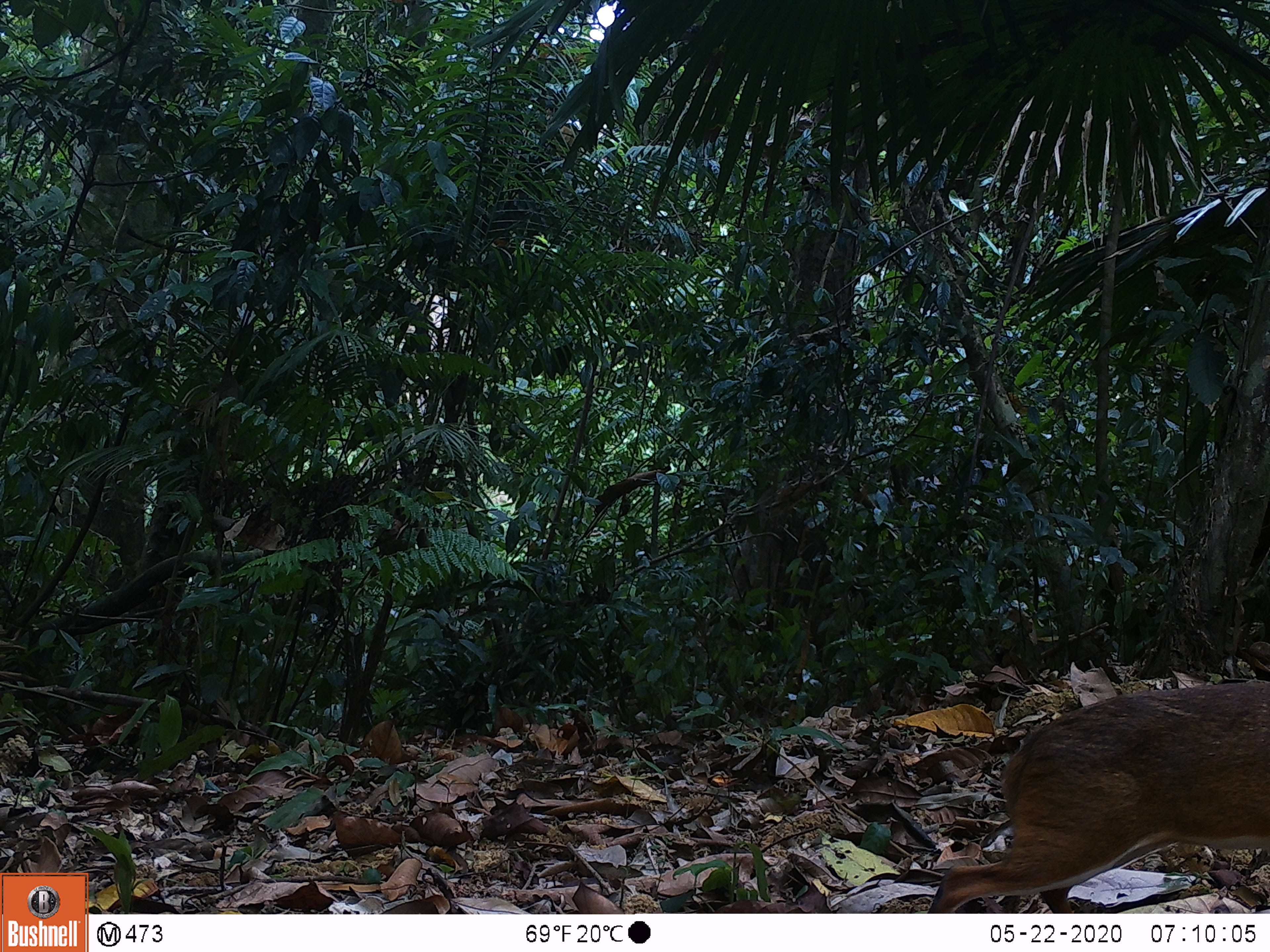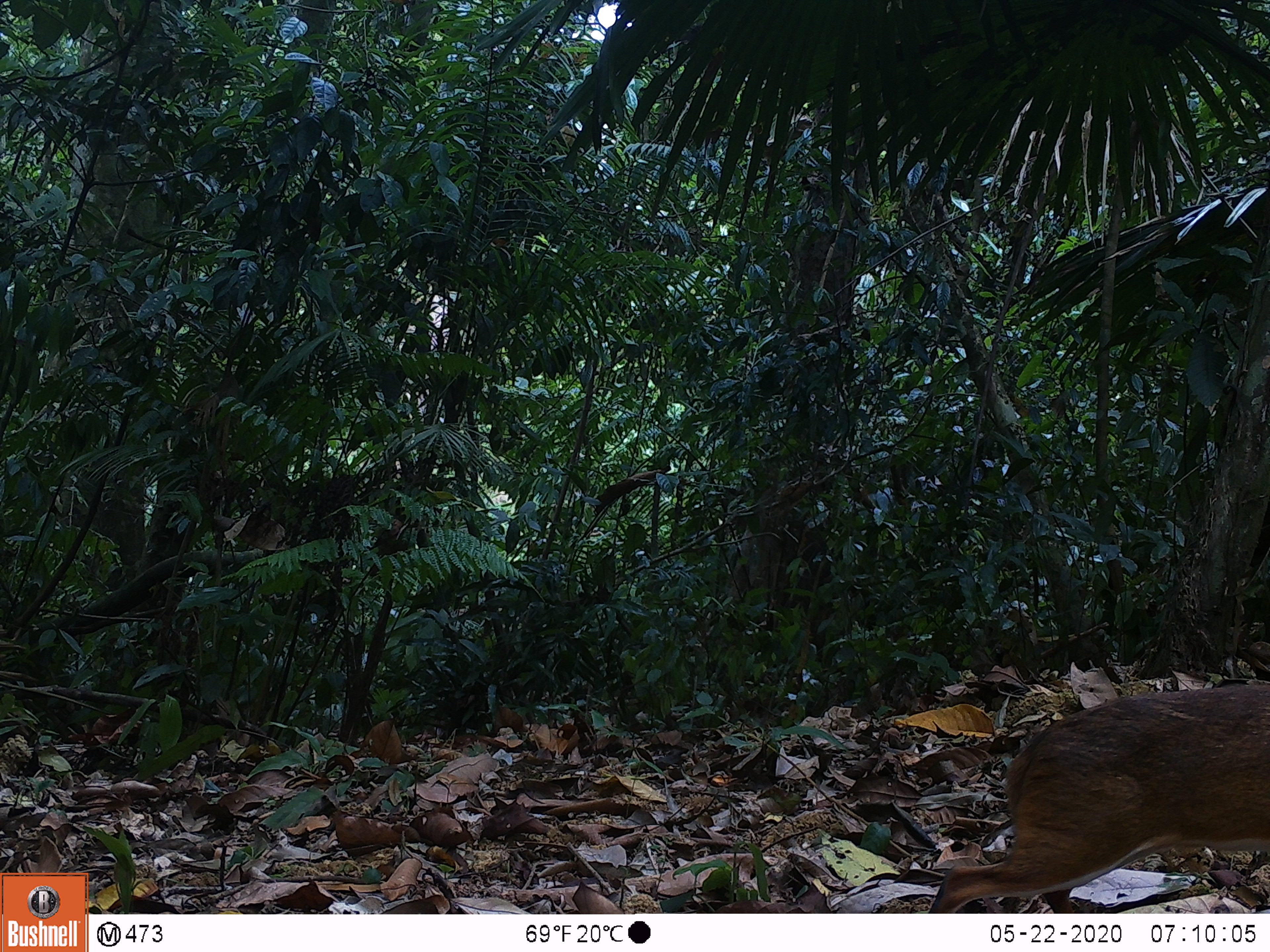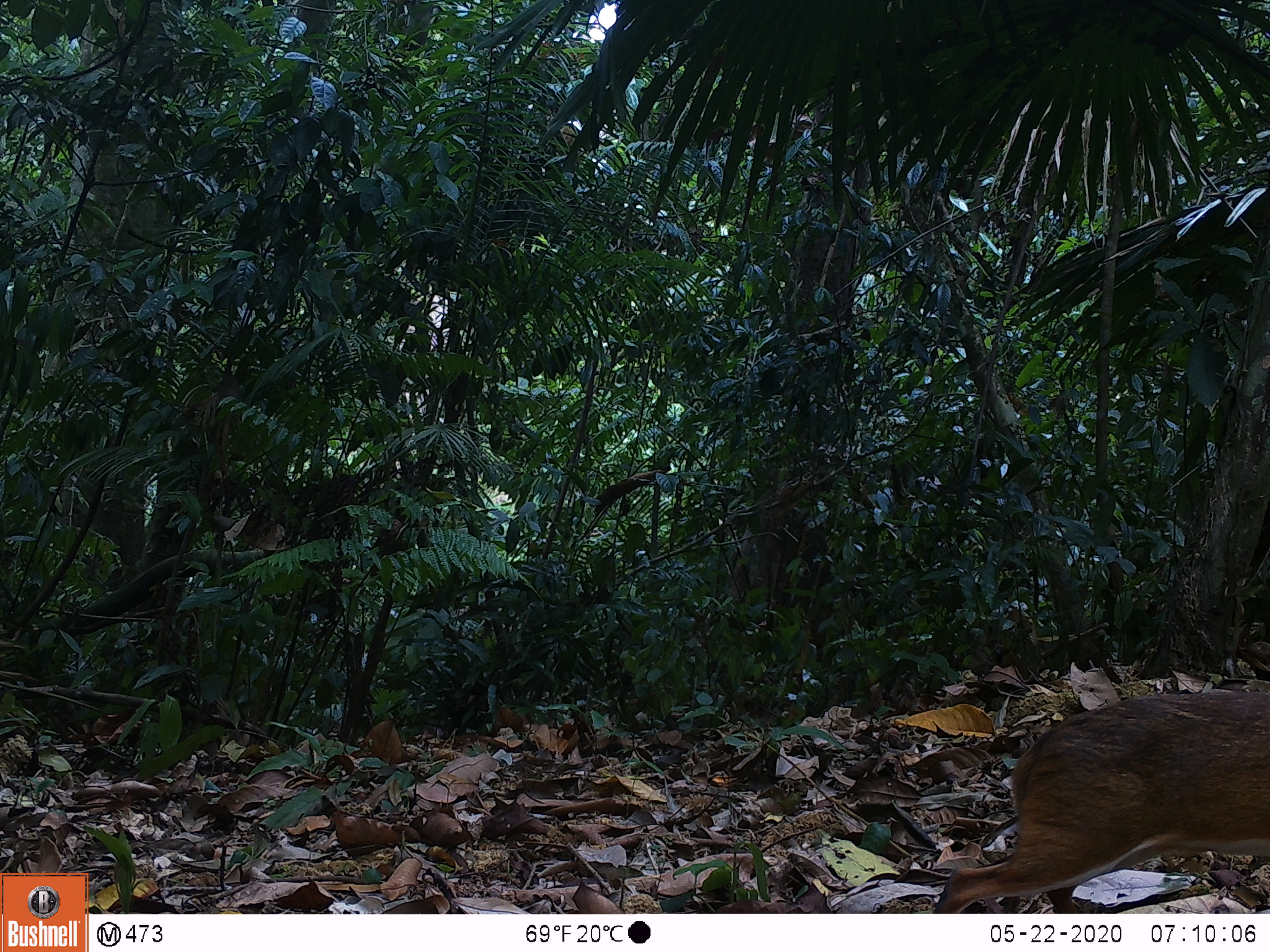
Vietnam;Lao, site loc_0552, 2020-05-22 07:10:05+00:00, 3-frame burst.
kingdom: Animalia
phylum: Chordata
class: Mammalia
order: Artiodactyla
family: Tragulidae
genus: Moschiola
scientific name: Moschiola meminna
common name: chevrotain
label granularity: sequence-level